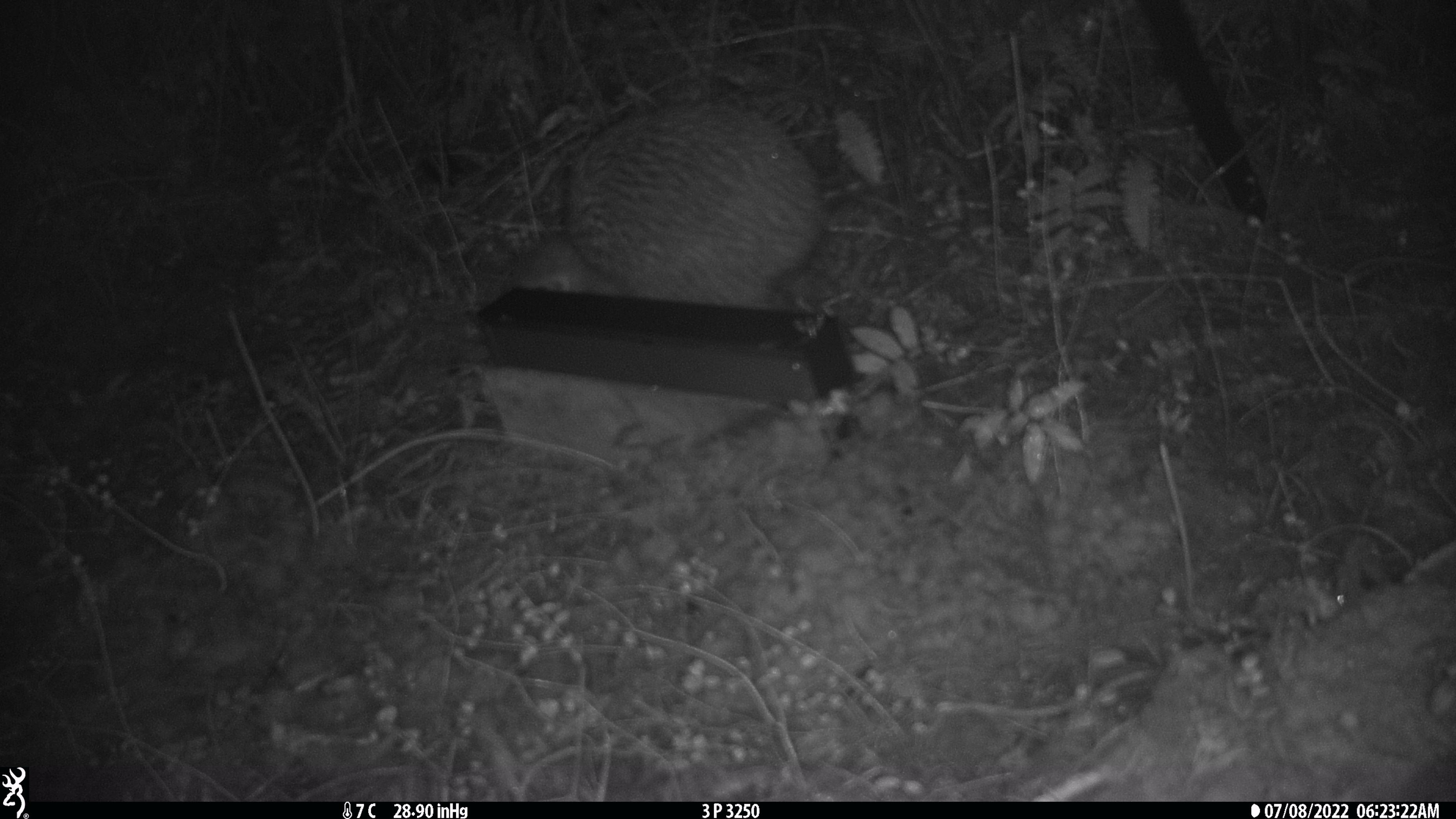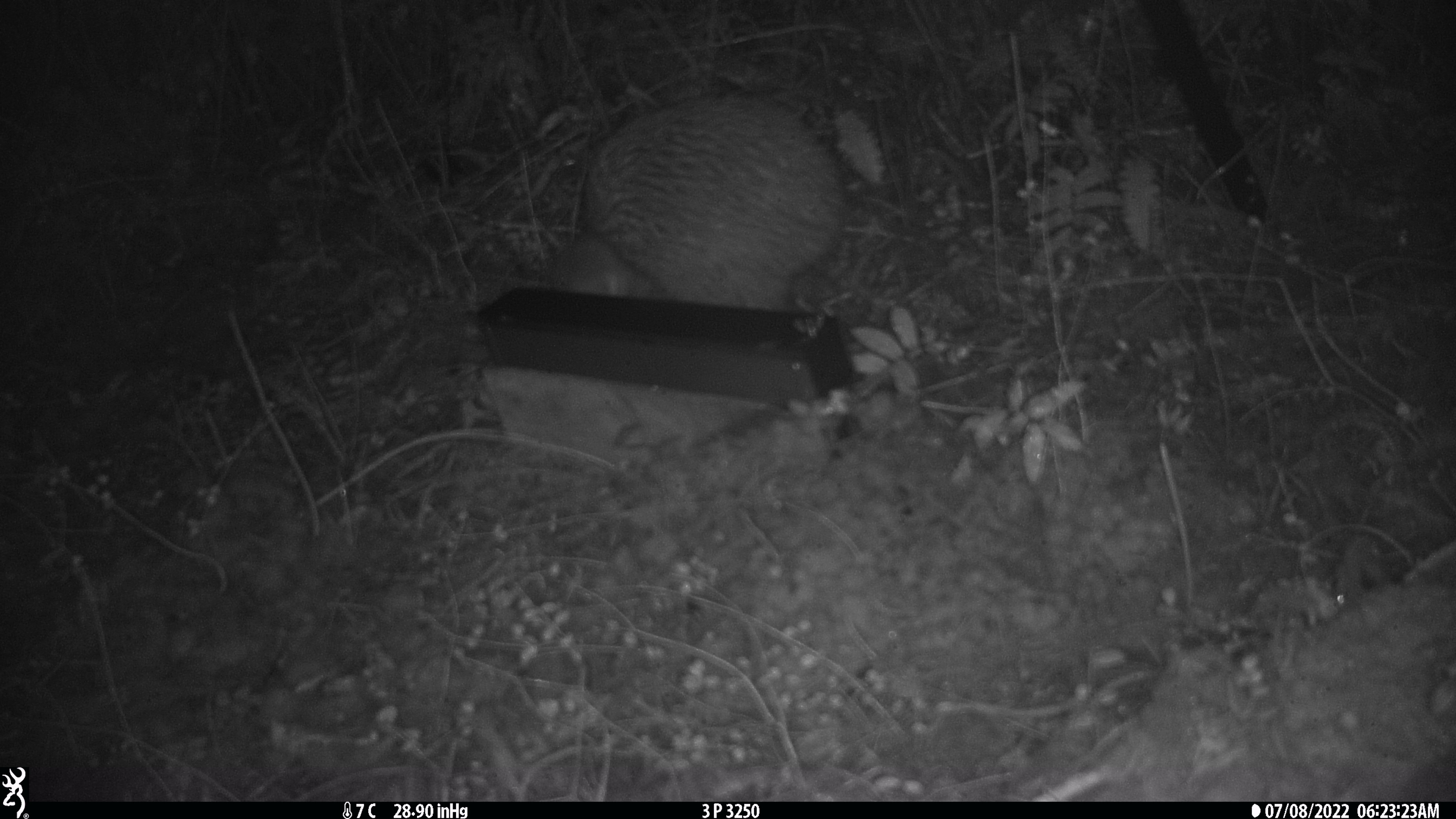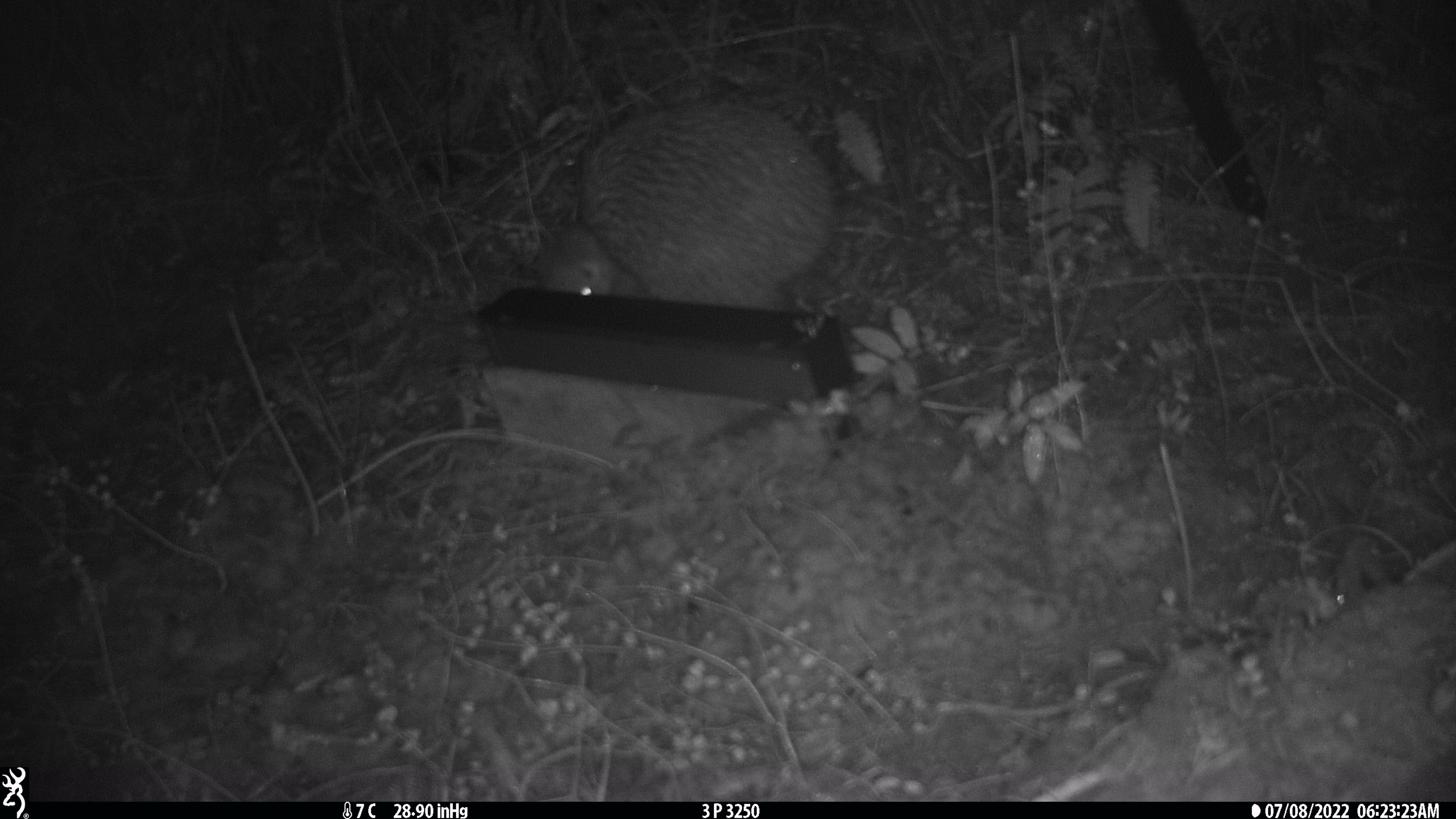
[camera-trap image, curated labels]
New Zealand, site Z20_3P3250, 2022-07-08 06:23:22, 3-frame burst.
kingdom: Animalia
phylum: Chordata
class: Aves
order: Apterygiformes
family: Apterygidae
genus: Apteryx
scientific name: Apteryx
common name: kiwi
Kiwi (Apteryx).